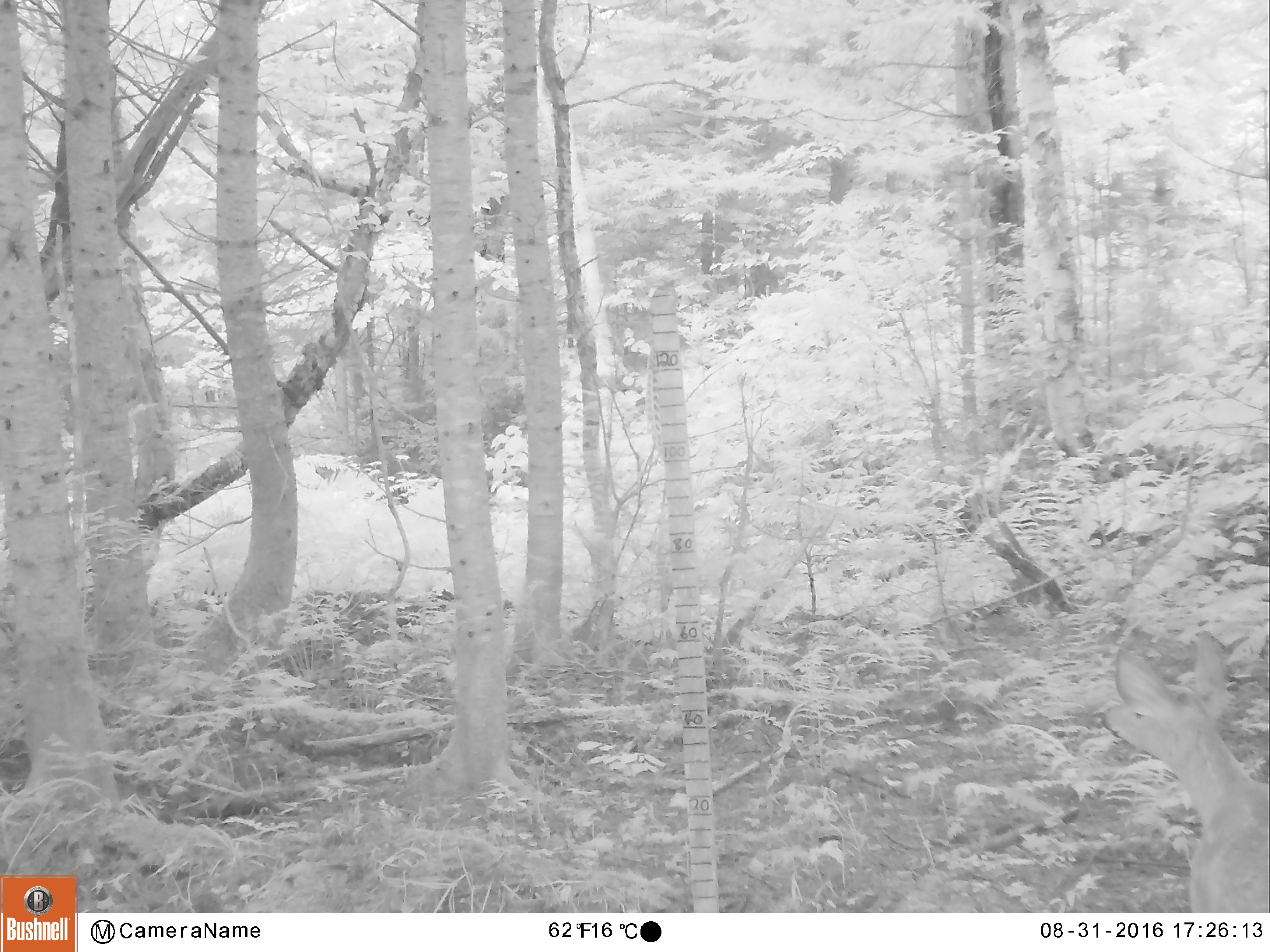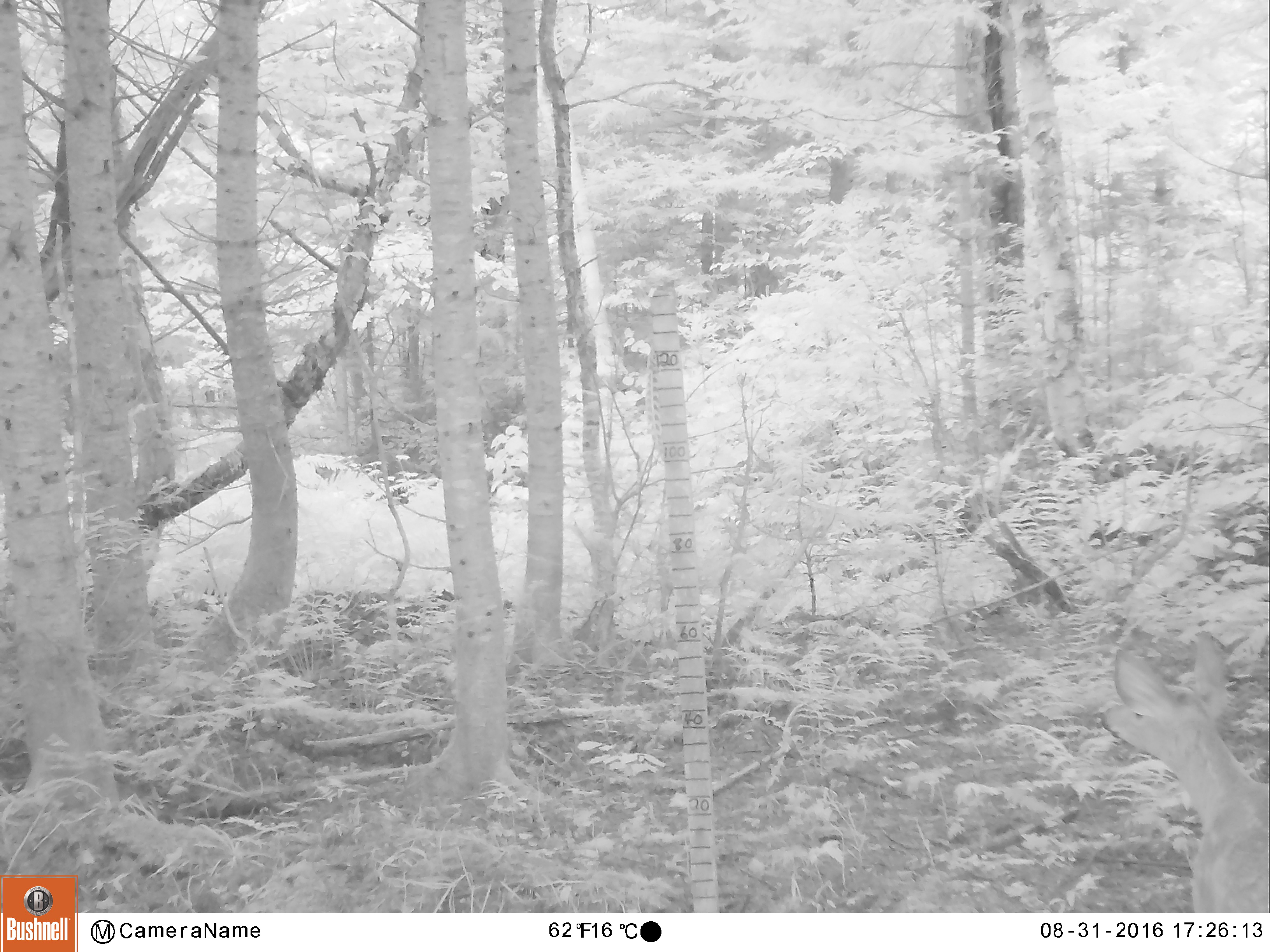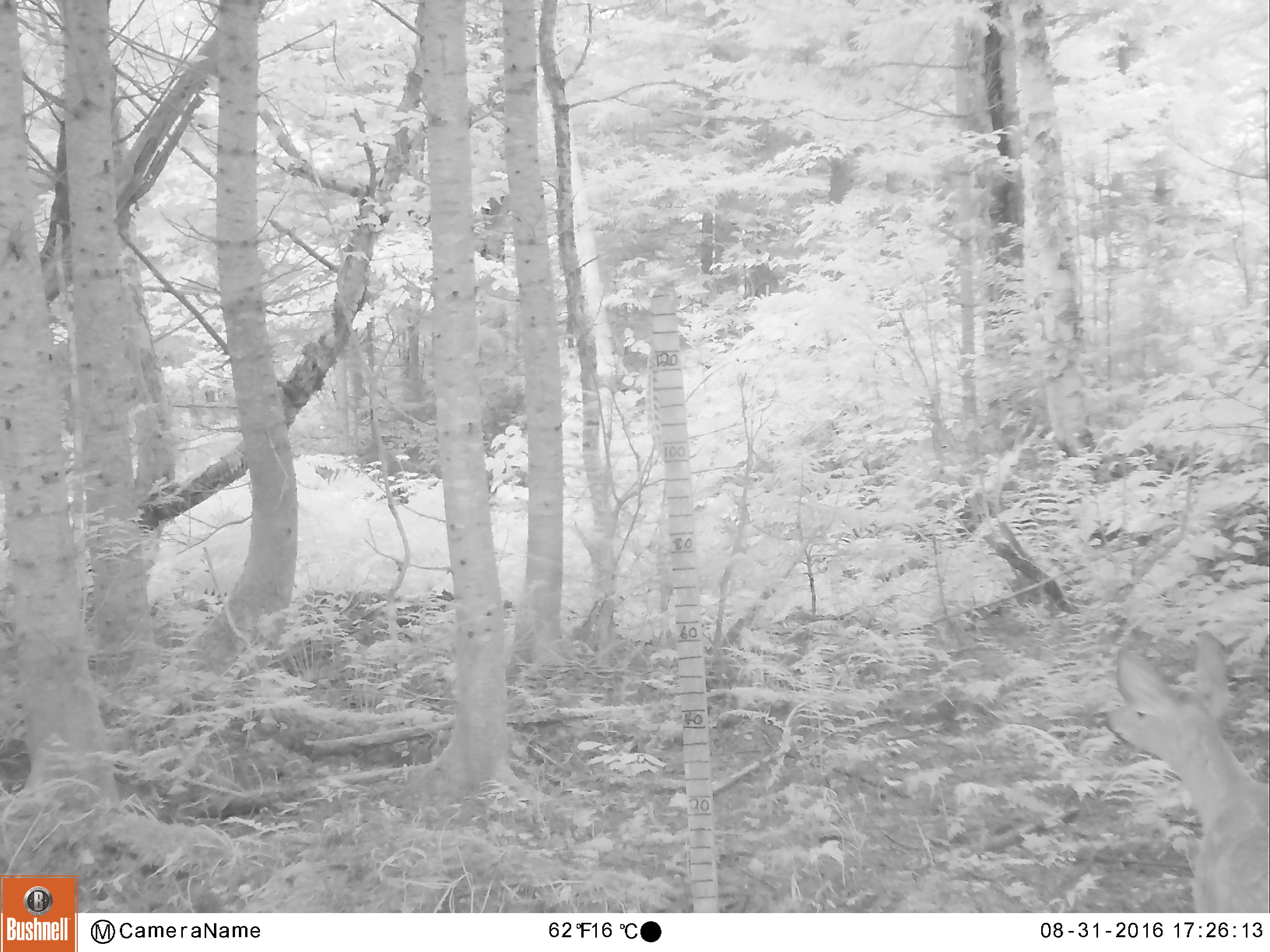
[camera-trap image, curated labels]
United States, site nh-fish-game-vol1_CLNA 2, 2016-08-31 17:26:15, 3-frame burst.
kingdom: Animalia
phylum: Chordata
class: Mammalia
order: Artiodactyla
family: Cervidae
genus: Odocoileus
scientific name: Odocoileus virginianus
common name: white-tailed deer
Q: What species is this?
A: White-tailed deer (Odocoileus virginianus).